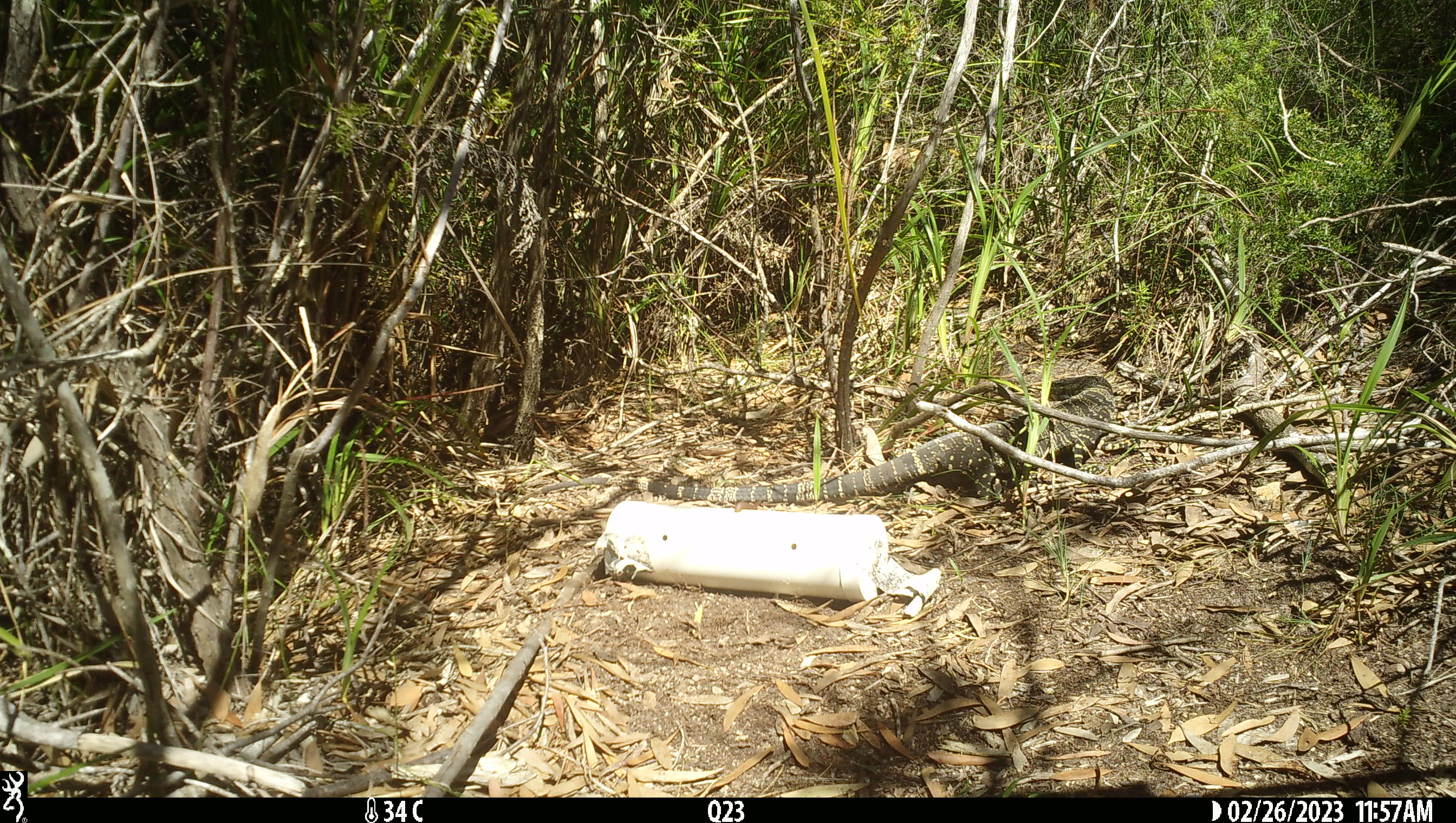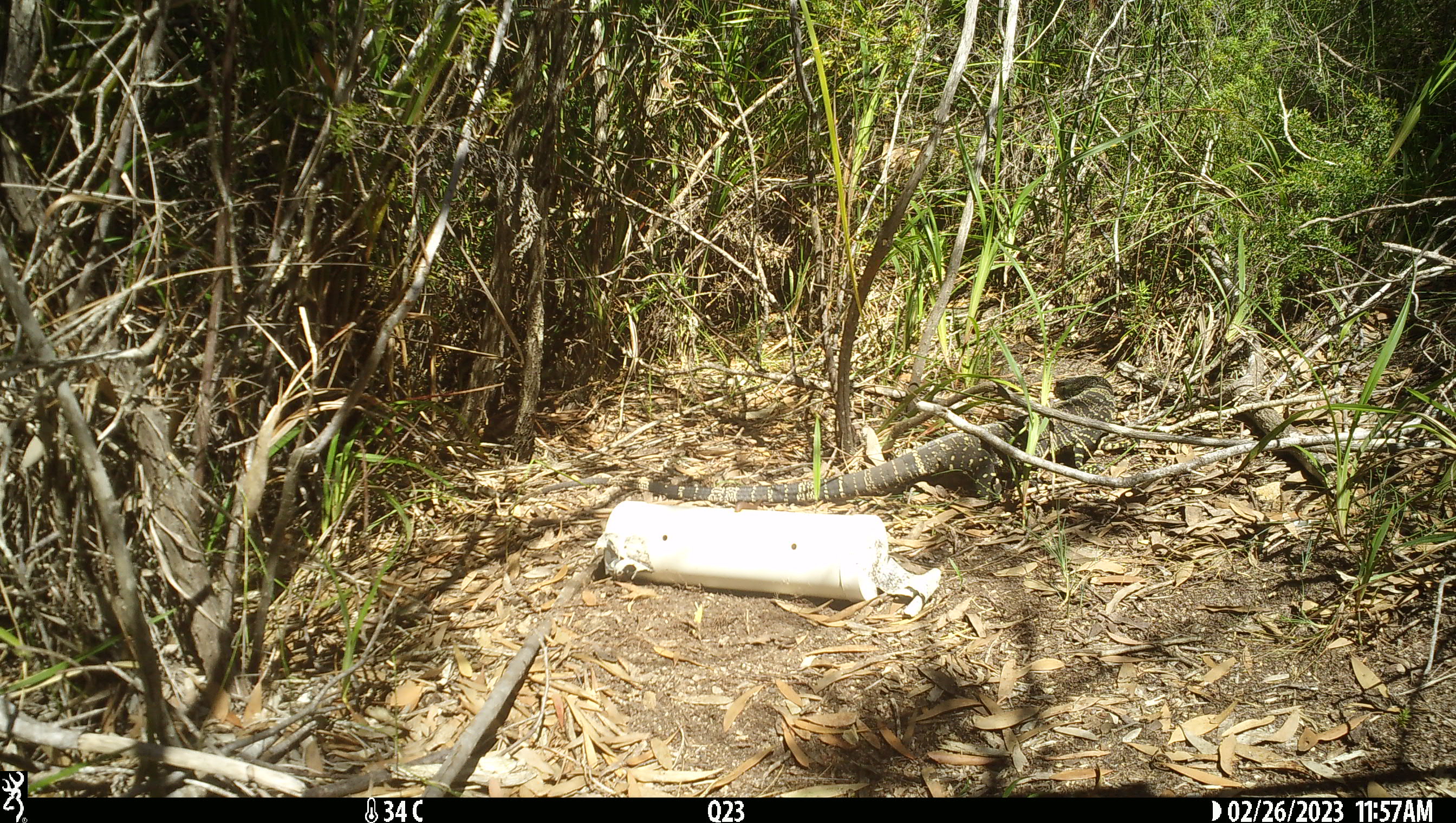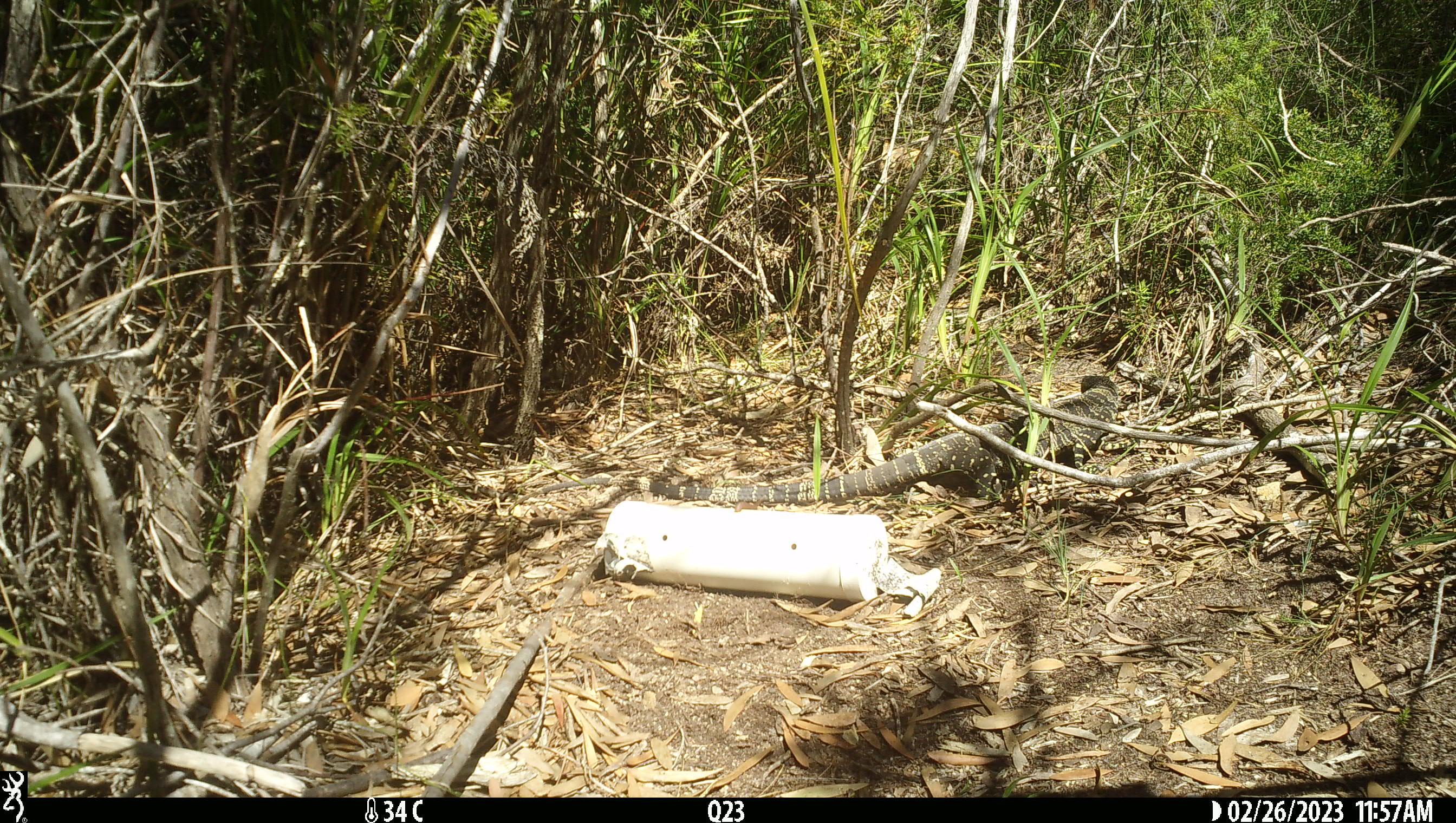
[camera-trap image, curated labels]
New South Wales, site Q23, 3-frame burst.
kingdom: Animalia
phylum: Chordata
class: Reptilia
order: Squamata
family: Varanidae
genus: Varanus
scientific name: Varanus varius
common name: lace monitor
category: goanna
Goanna (lace monitor) (Varanus varius).